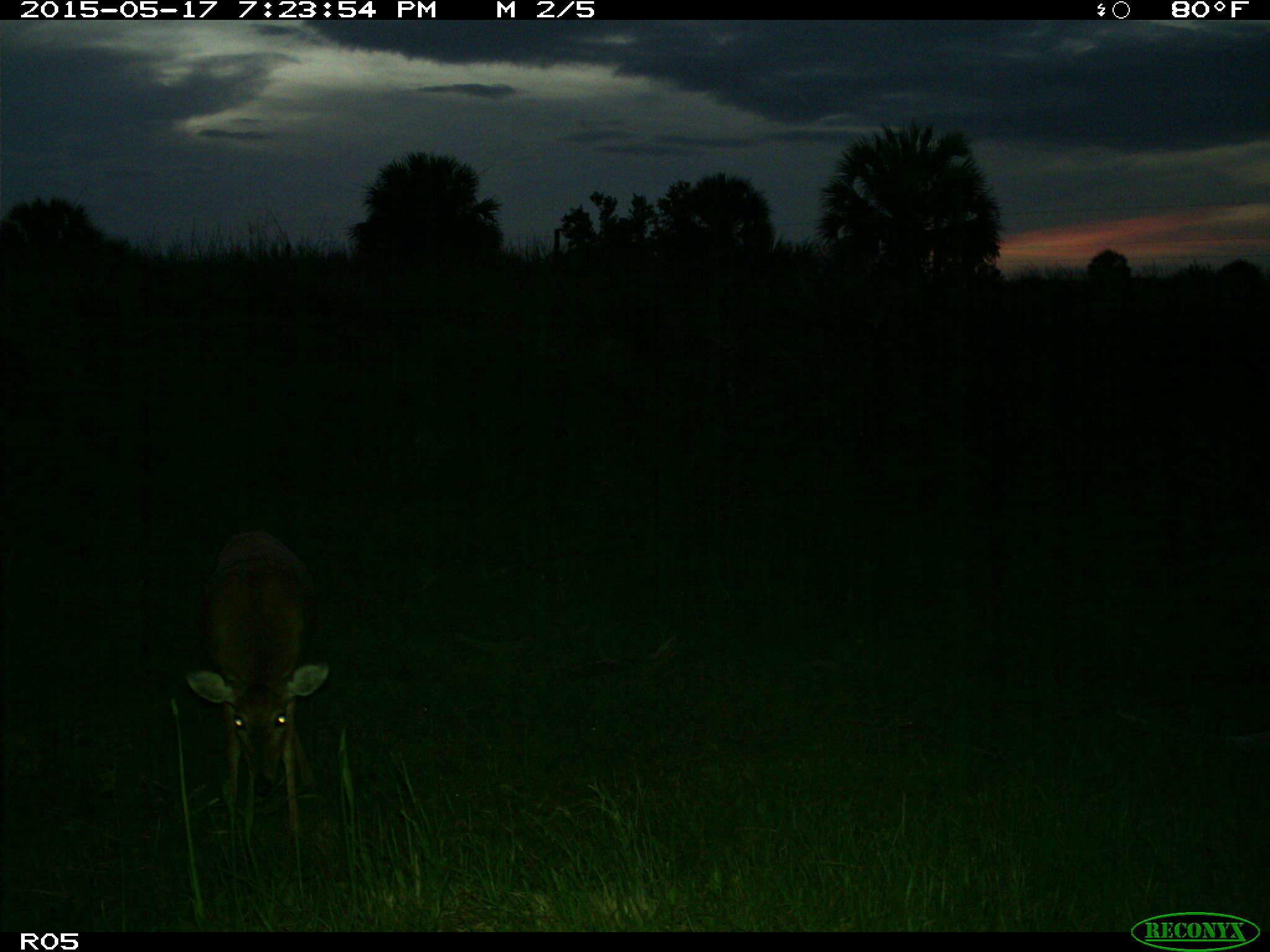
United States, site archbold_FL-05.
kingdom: Animalia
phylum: Chordata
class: Mammalia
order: Artiodactyla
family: Cervidae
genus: Odocoileus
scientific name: Odocoileus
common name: deer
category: unidentified deer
Unidentified deer (deer) (Odocoileus).